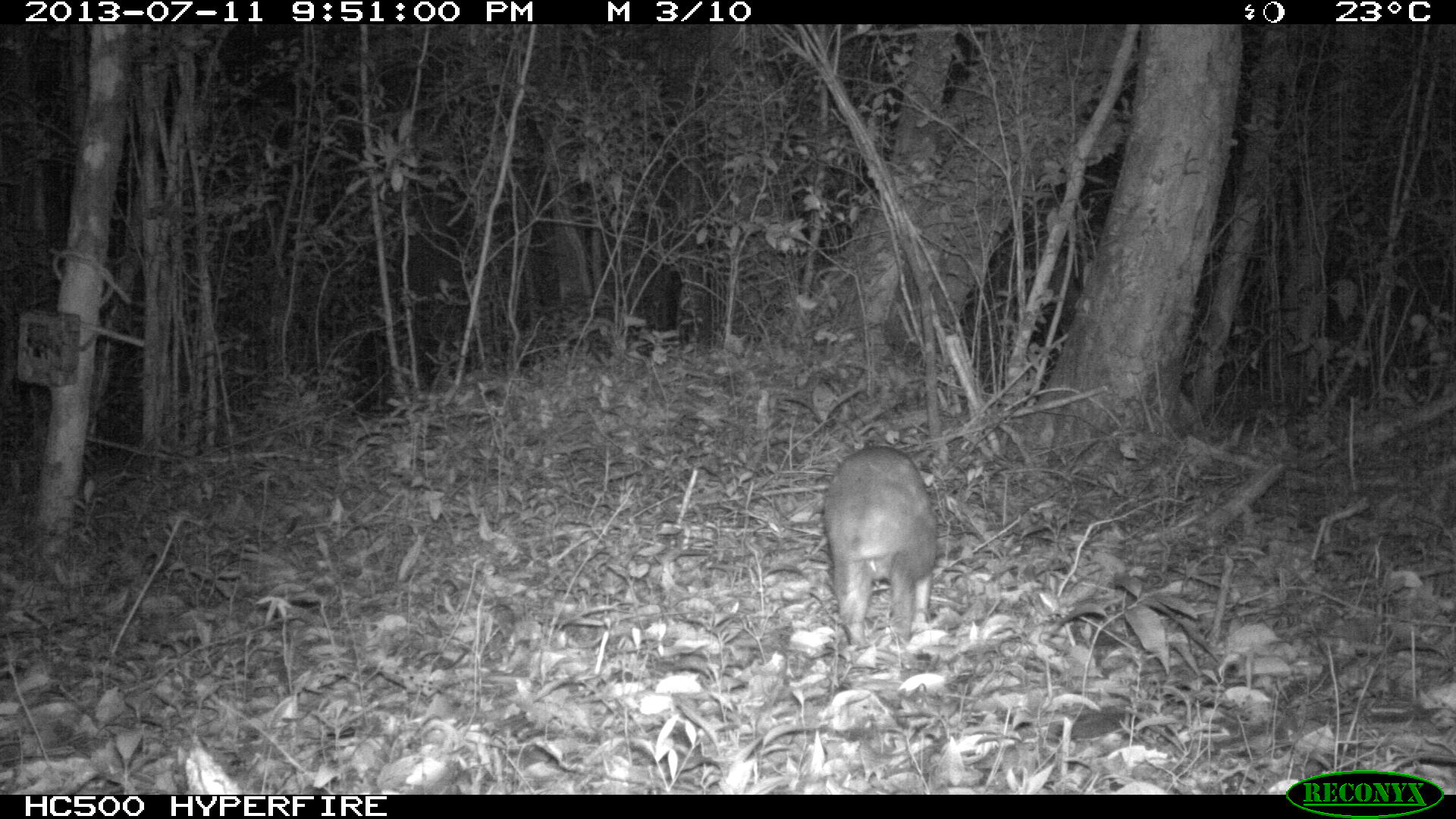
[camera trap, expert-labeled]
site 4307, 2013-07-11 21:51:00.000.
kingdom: Animalia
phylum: Chordata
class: Mammalia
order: Rodentia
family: Cuniculidae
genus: Cuniculus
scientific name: Cuniculus paca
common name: lowland paca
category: agouti paca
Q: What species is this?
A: Agouti paca (lowland paca) (Cuniculus paca).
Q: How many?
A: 1.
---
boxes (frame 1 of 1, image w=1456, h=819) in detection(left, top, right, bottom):
agouti paca: detection(817, 446, 948, 656)